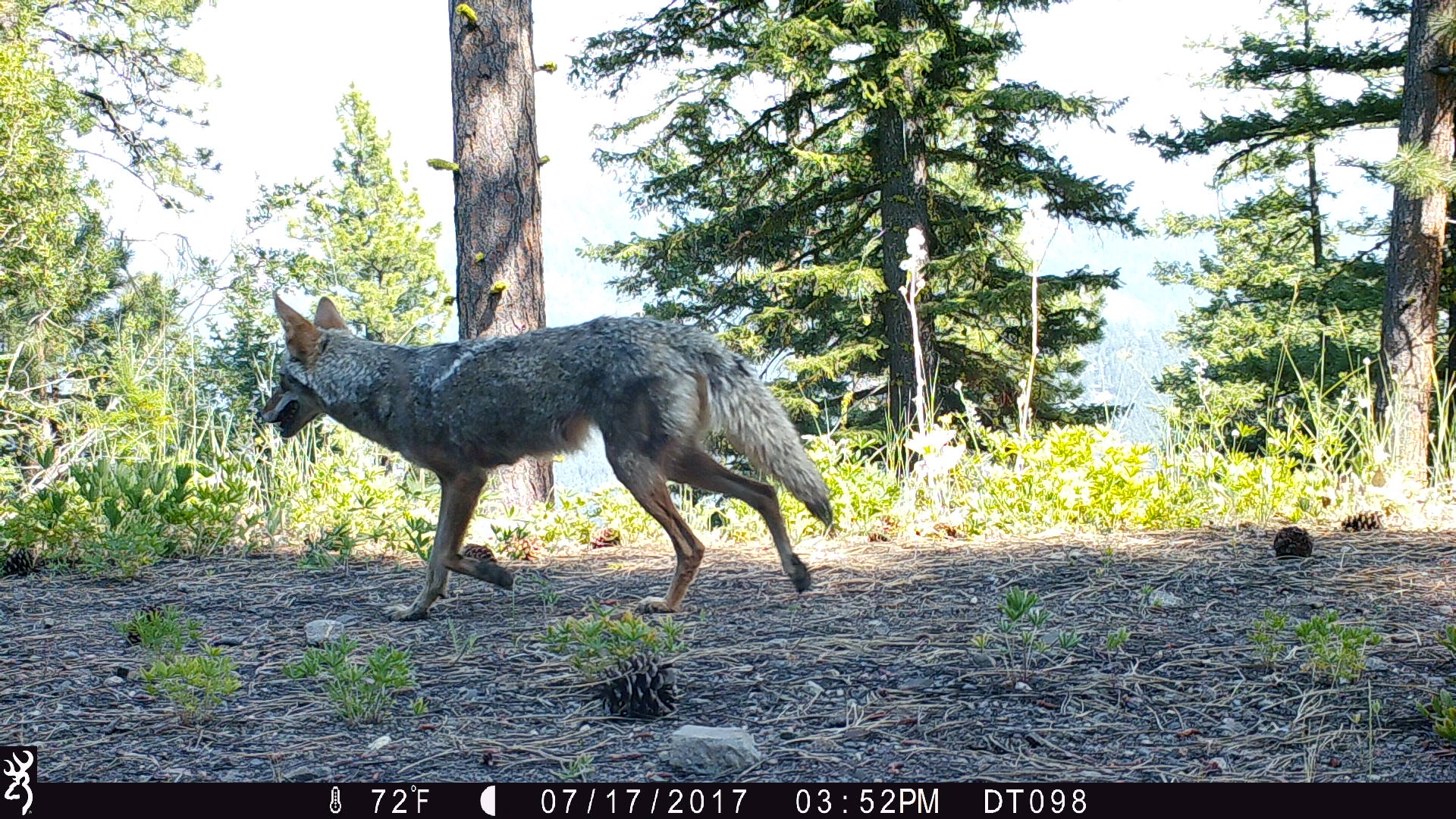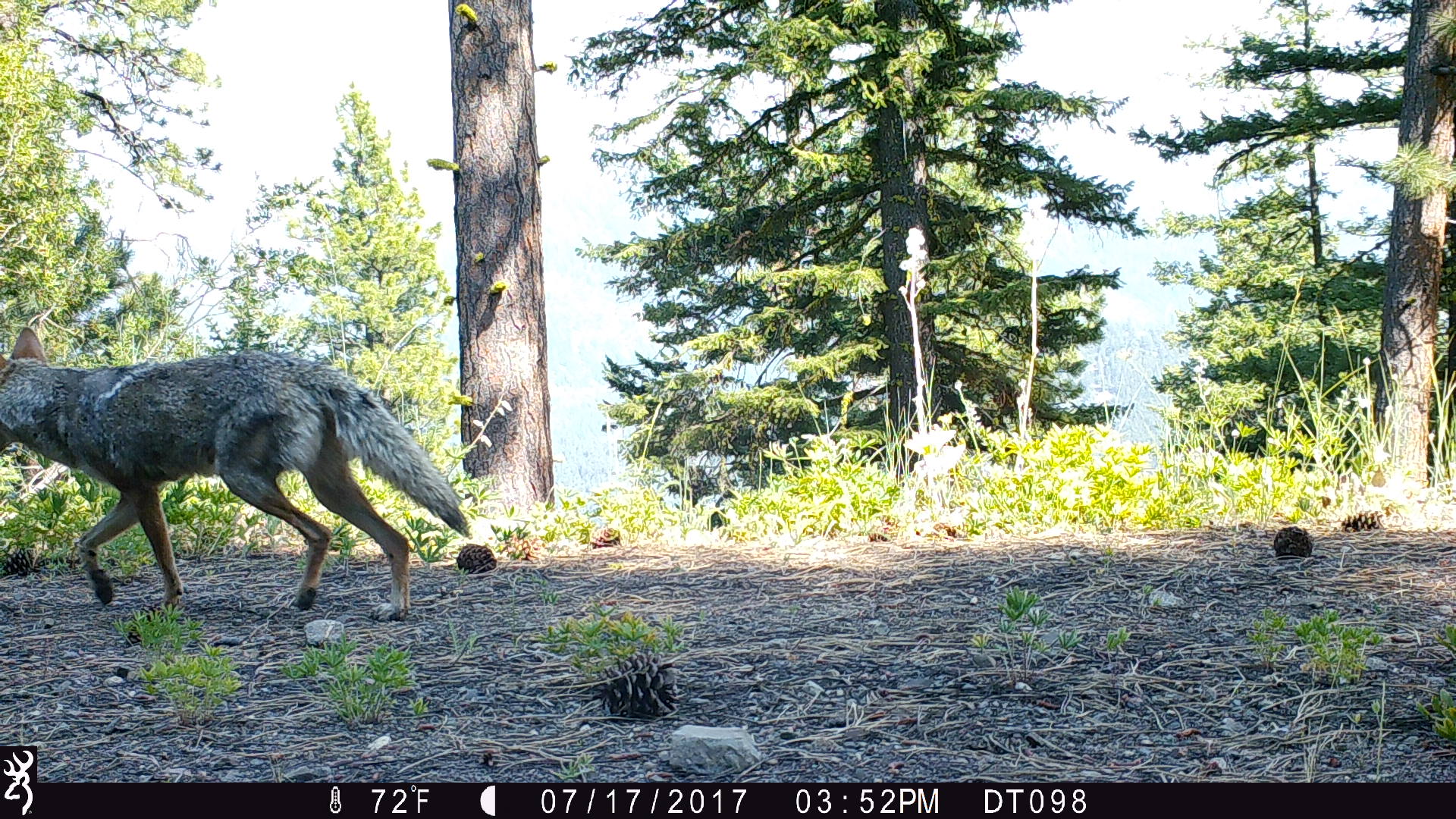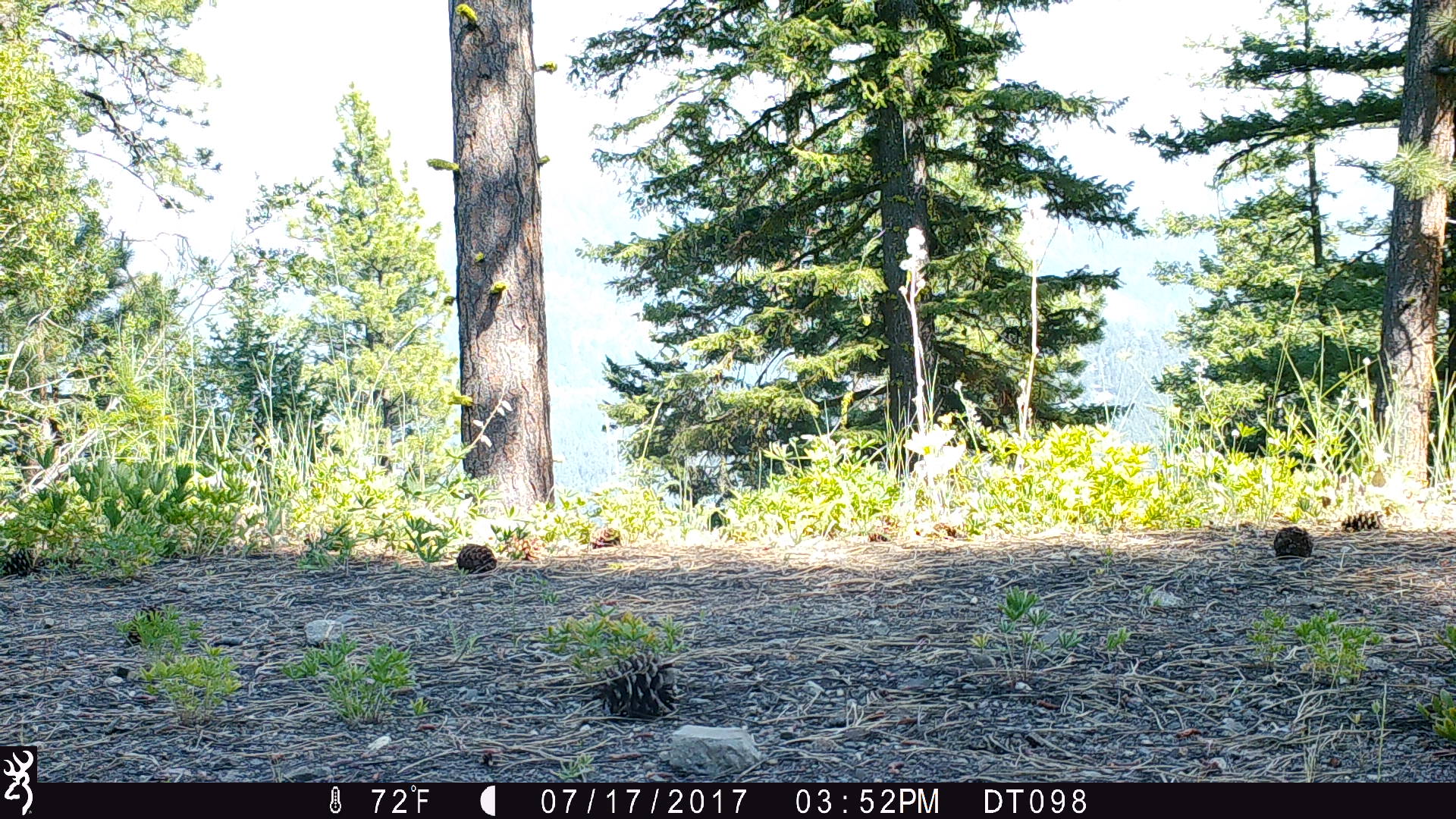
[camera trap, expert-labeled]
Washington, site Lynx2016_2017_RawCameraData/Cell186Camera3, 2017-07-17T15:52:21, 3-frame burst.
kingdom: Animalia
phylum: Chordata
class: Mammalia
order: Carnivora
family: Canidae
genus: Canis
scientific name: Canis latrans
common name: coyote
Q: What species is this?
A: Canis latrans (coyote).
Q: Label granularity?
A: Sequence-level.